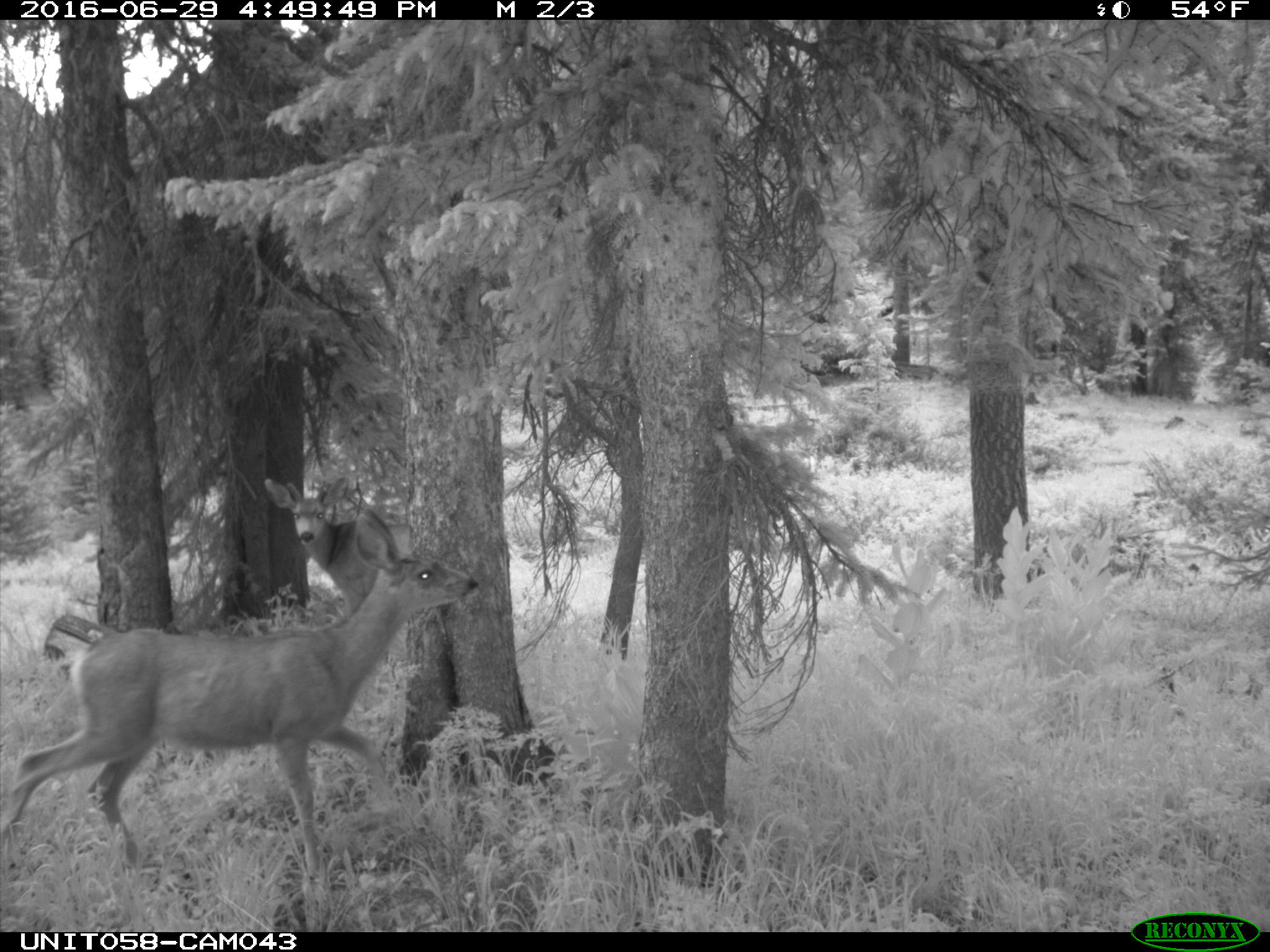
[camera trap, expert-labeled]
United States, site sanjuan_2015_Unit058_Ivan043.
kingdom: Animalia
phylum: Chordata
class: Mammalia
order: Artiodactyla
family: Cervidae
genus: Odocoileus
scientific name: Odocoileus hemionus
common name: mule deer